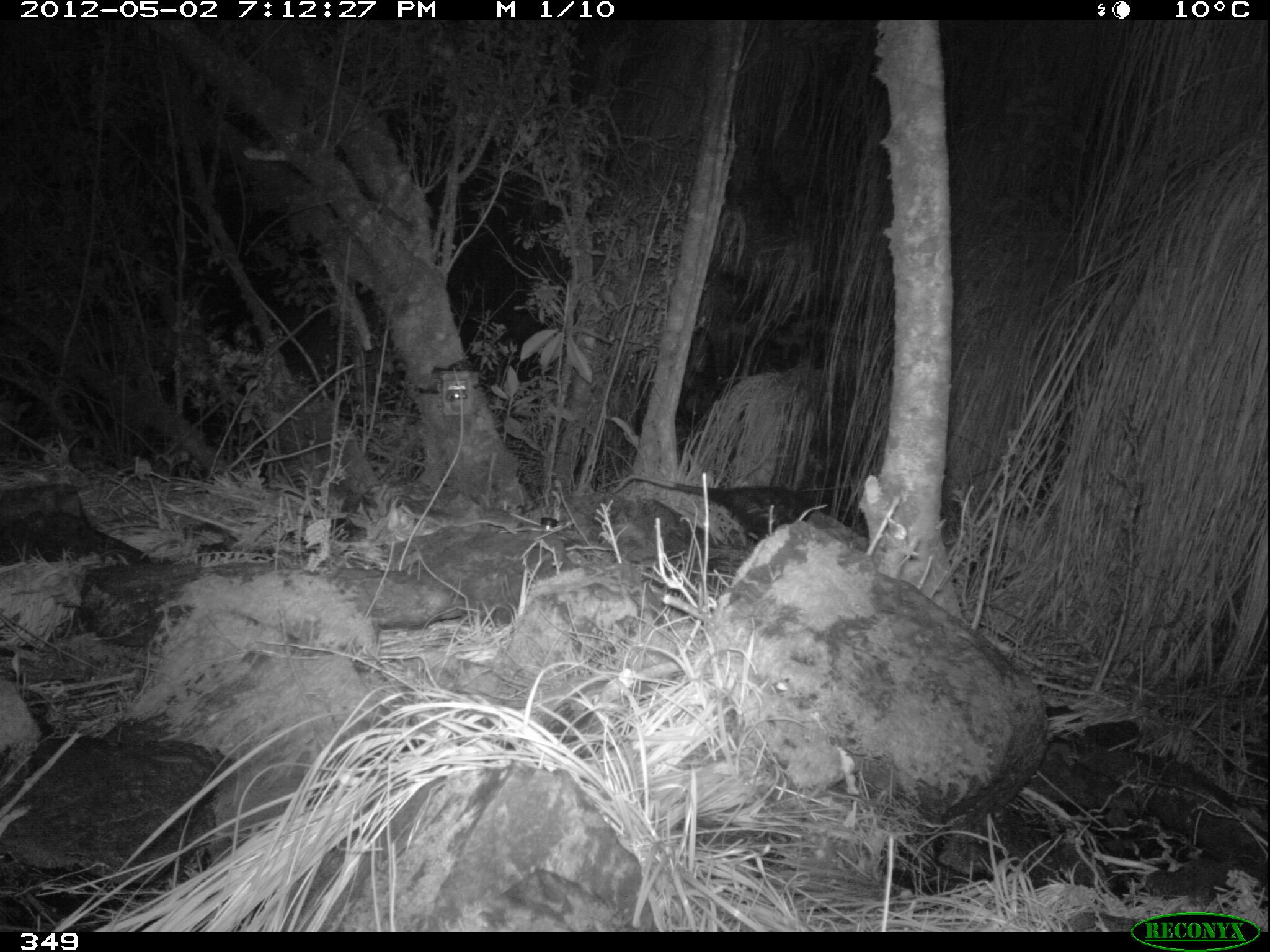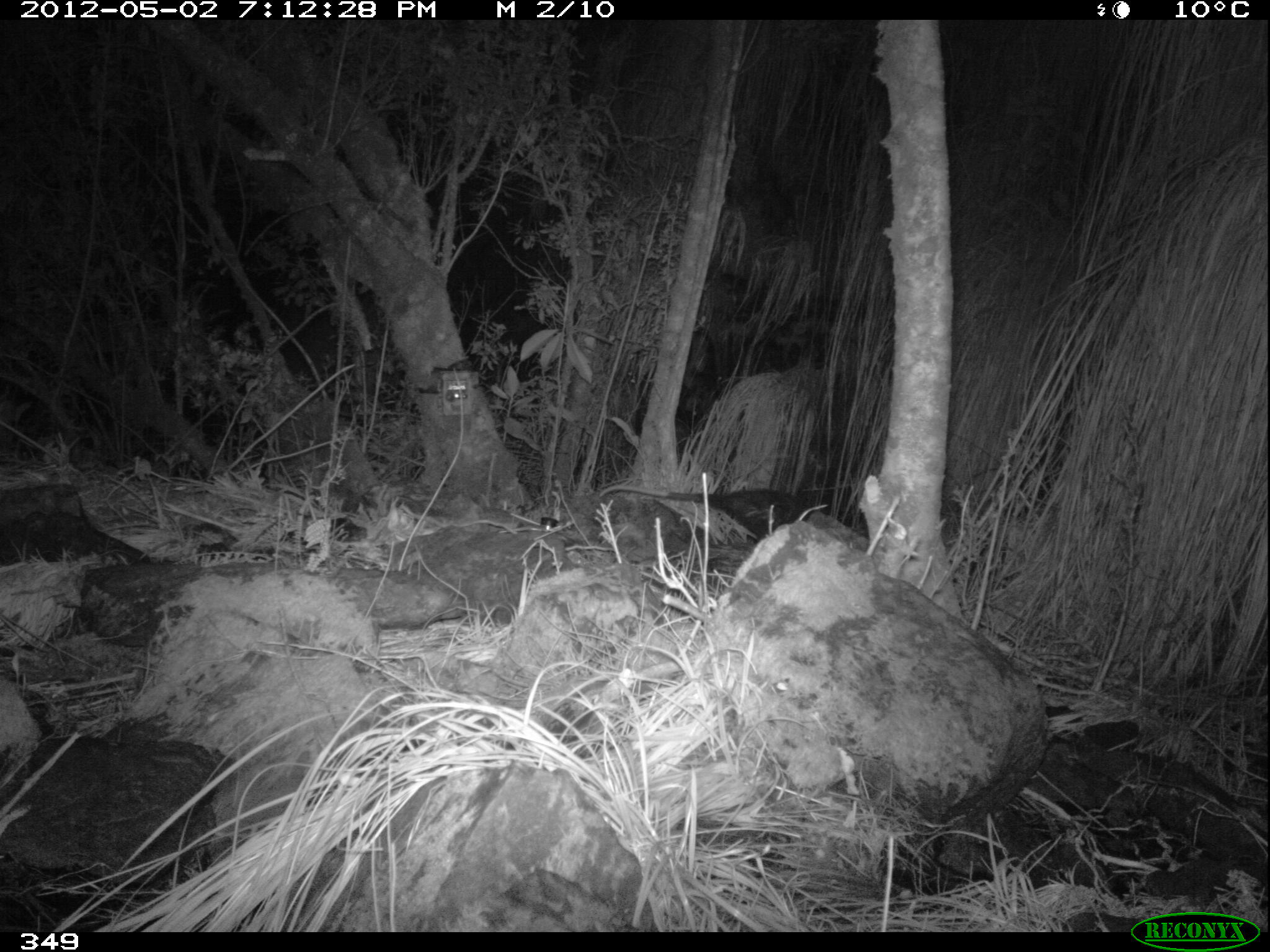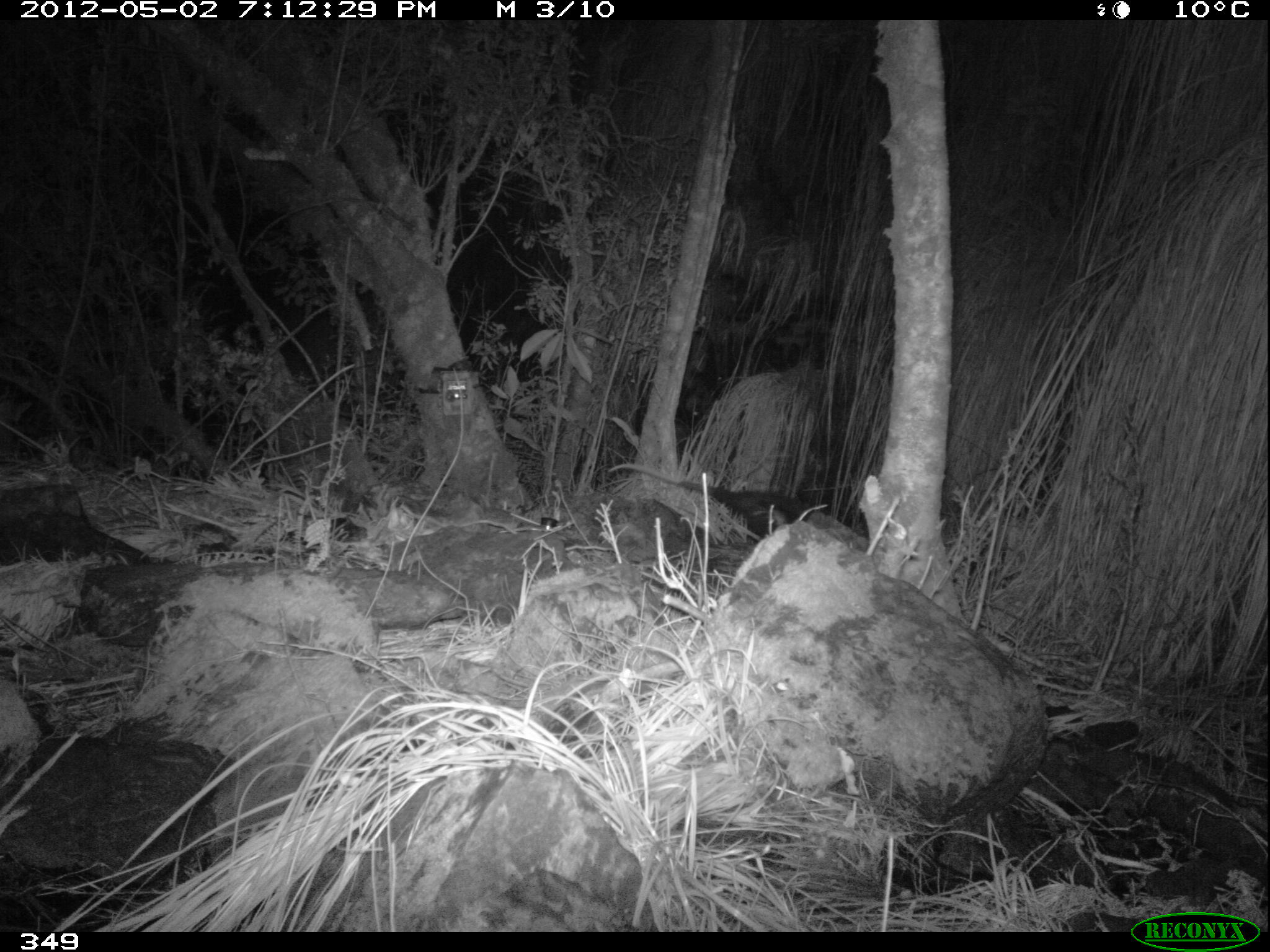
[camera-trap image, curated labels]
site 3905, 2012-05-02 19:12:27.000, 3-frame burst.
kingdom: Animalia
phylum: Chordata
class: Mammalia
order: Didelphimorphia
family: Didelphidae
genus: Didelphis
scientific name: Didelphis pernigra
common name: andean white-eared opossum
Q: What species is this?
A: Didelphis pernigra (andean white-eared opossum).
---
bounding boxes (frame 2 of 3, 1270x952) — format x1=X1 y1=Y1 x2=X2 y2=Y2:
didelphis pernigra: x1=597 y1=483 x2=813 y2=540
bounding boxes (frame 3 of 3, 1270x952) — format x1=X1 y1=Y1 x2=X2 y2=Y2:
didelphis pernigra: x1=606 y1=462 x2=818 y2=544